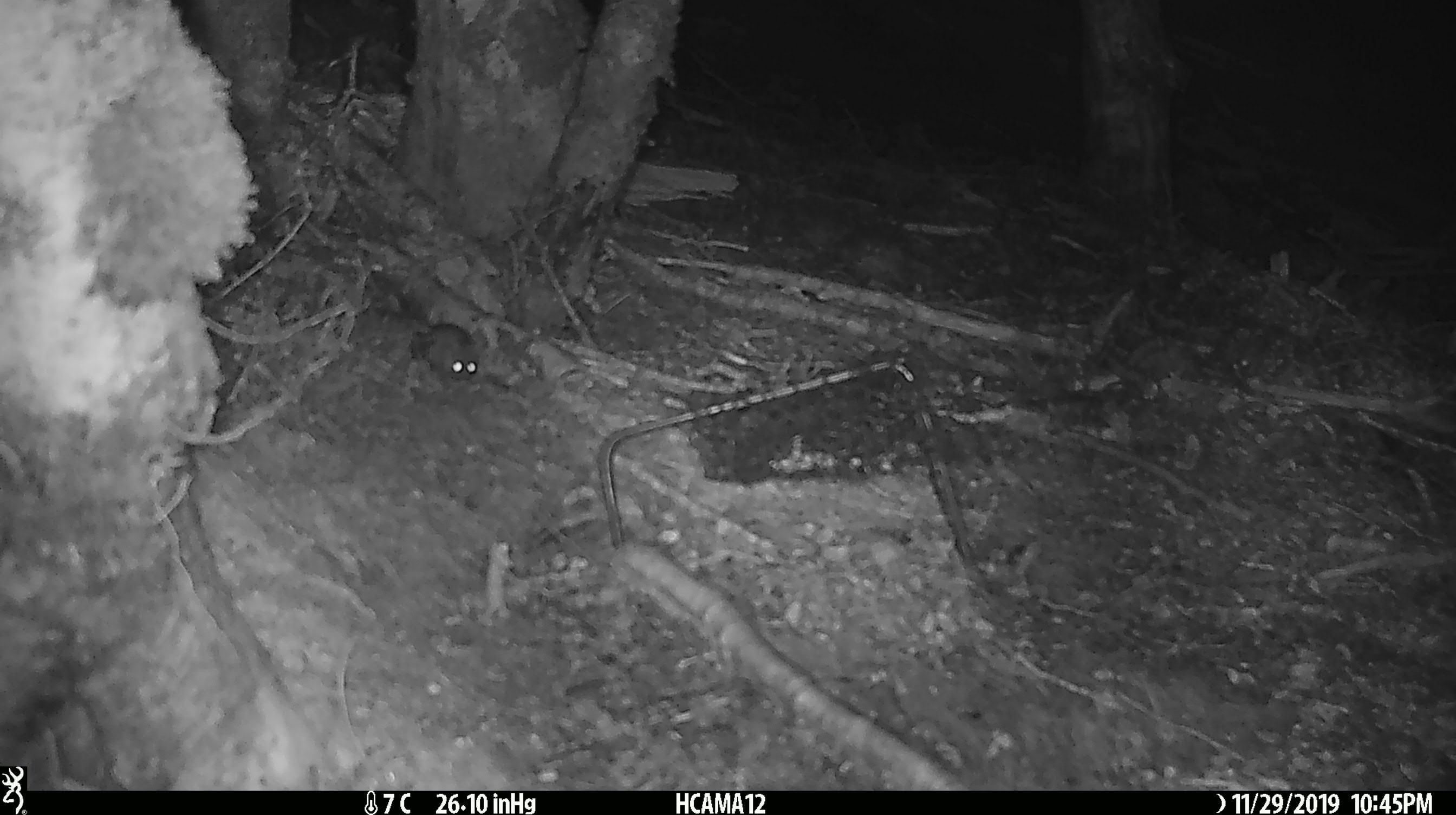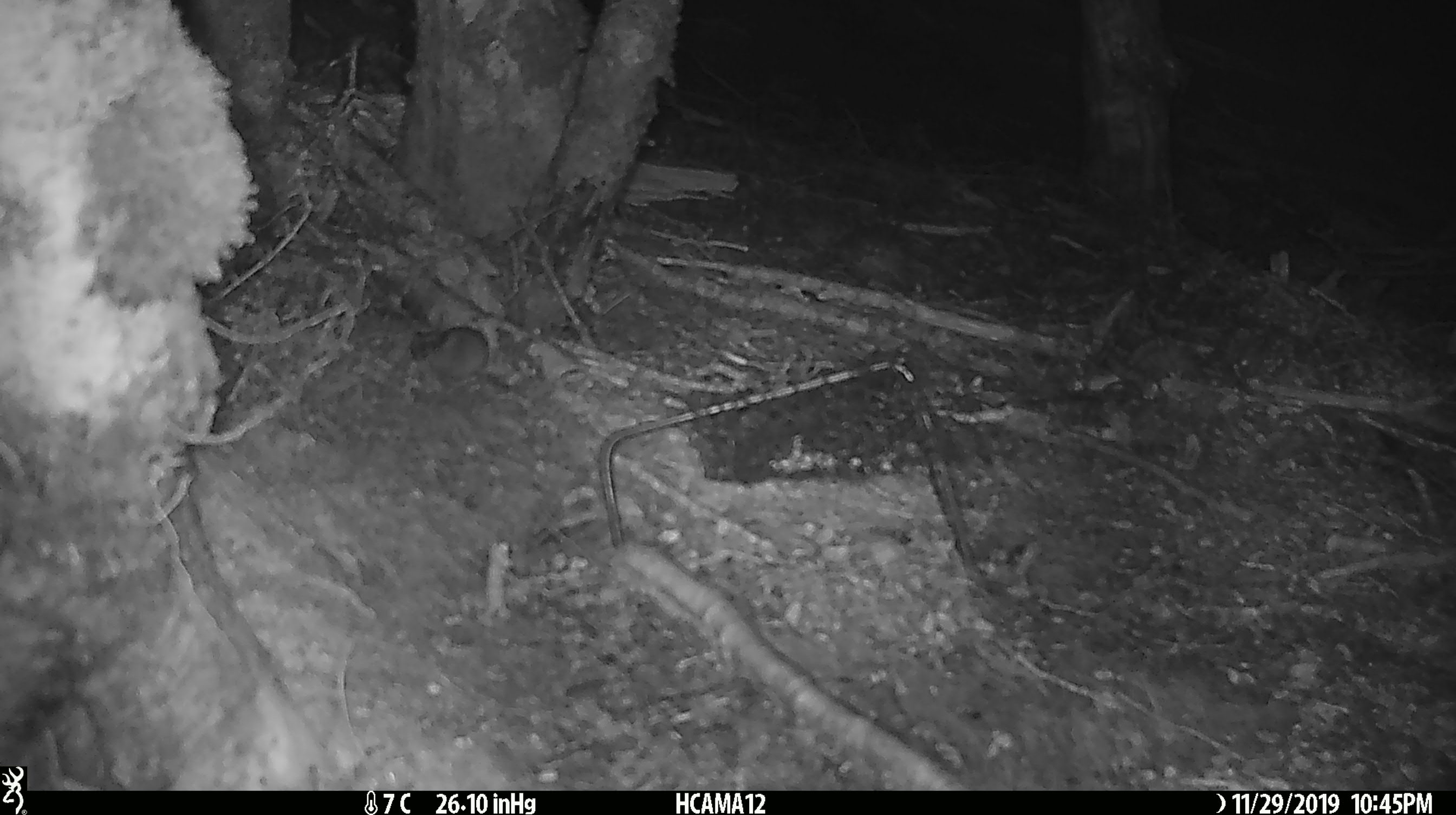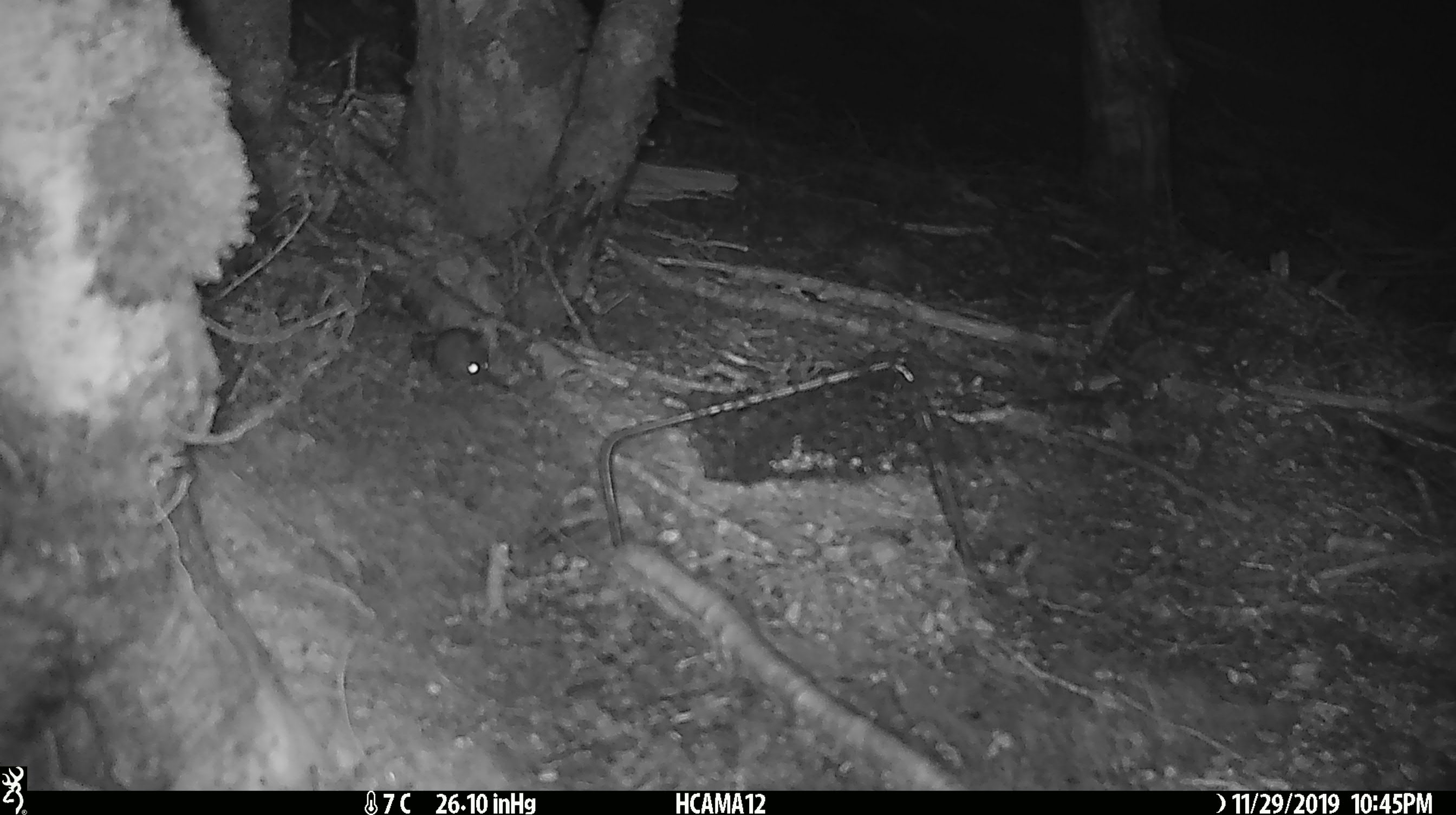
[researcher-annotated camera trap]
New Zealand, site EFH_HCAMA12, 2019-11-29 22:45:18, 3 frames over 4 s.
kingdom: Animalia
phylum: Chordata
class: Mammalia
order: Rodentia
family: Muridae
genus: Mus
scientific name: Mus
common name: mouse